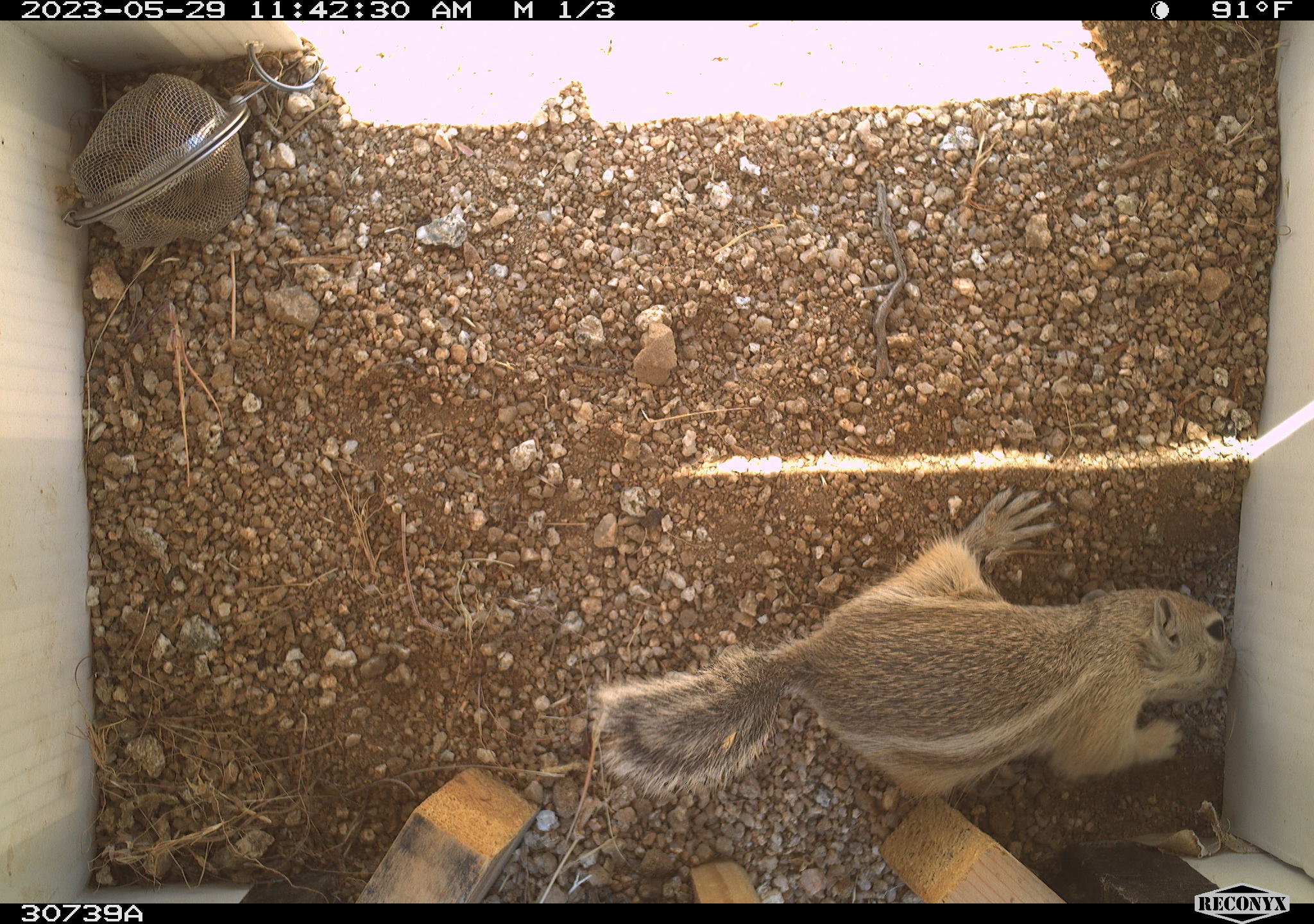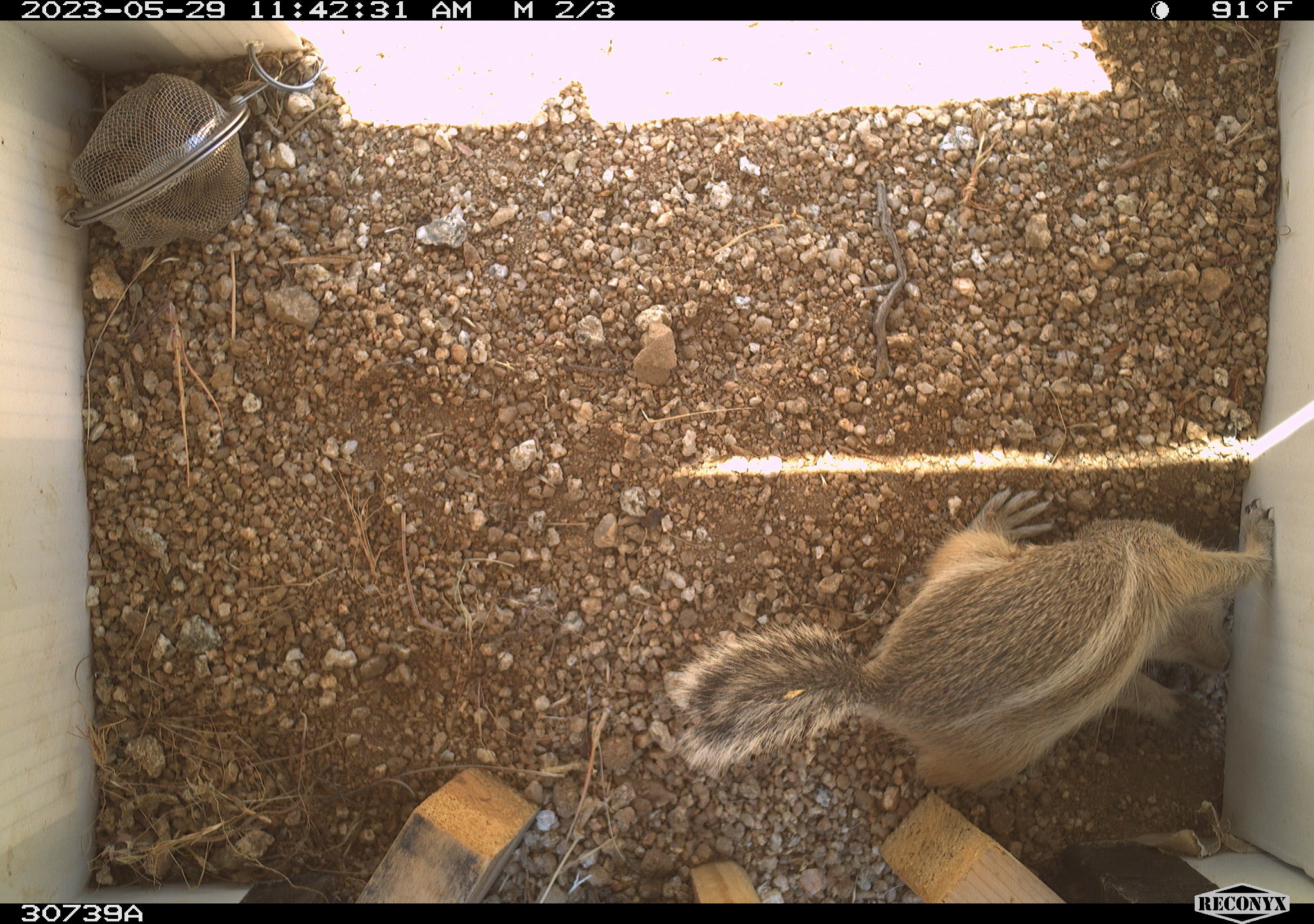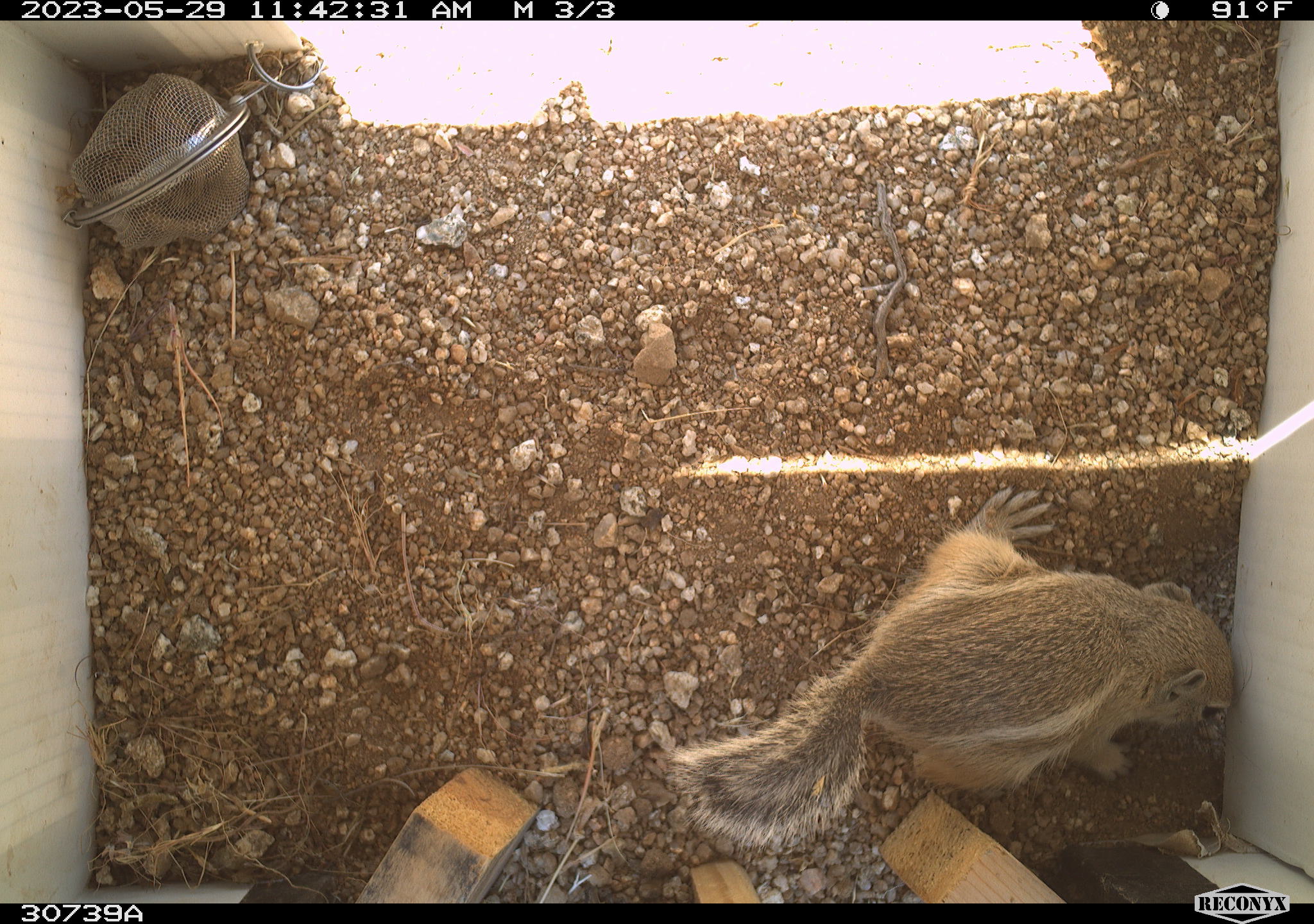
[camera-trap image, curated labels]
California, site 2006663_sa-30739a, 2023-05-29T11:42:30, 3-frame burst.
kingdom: Animalia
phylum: Chordata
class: Mammalia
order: Rodentia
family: Sciuridae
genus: Ammospermophilus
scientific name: Ammospermophilus leucurus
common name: white-tailed antelope squirrel